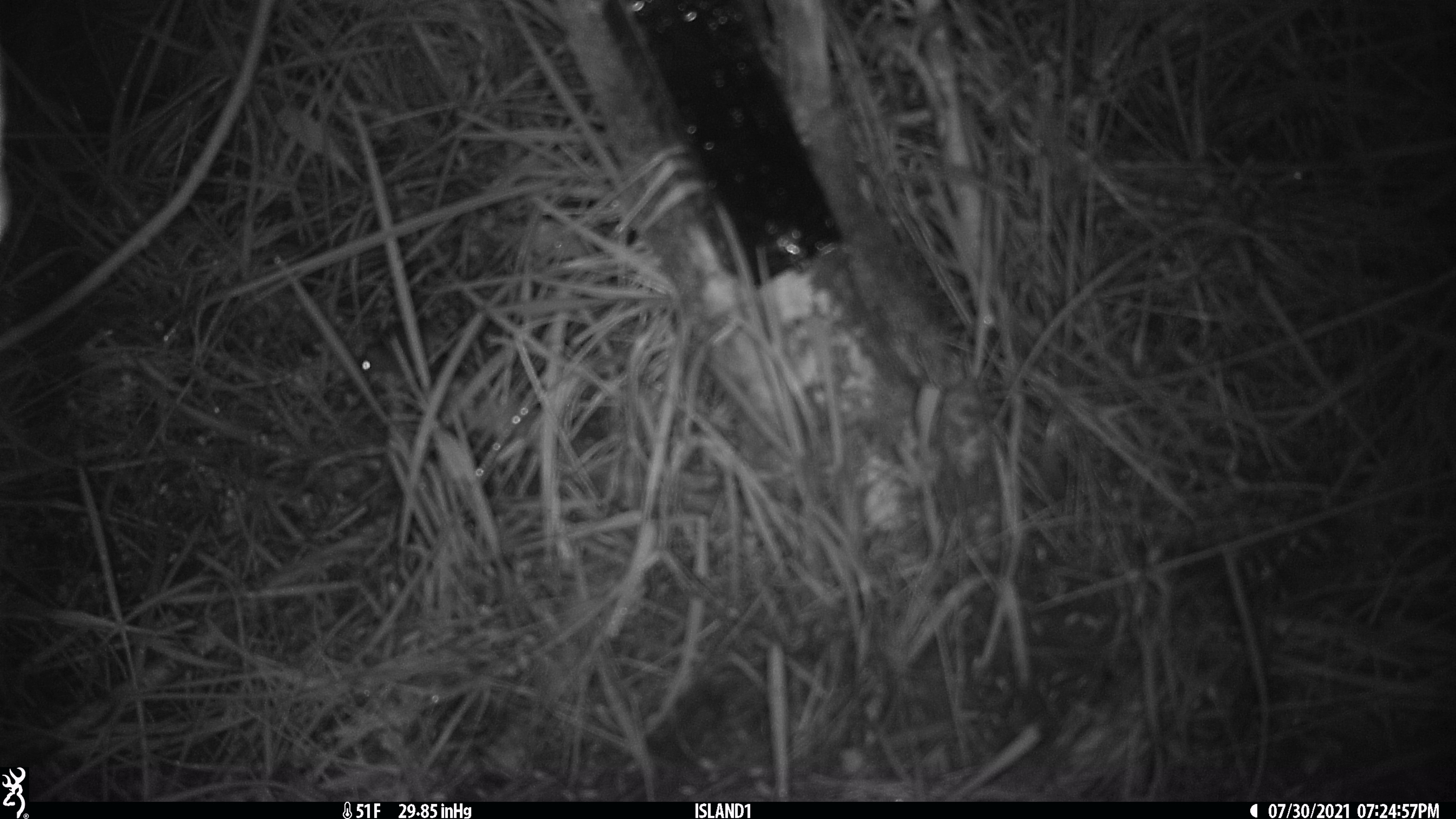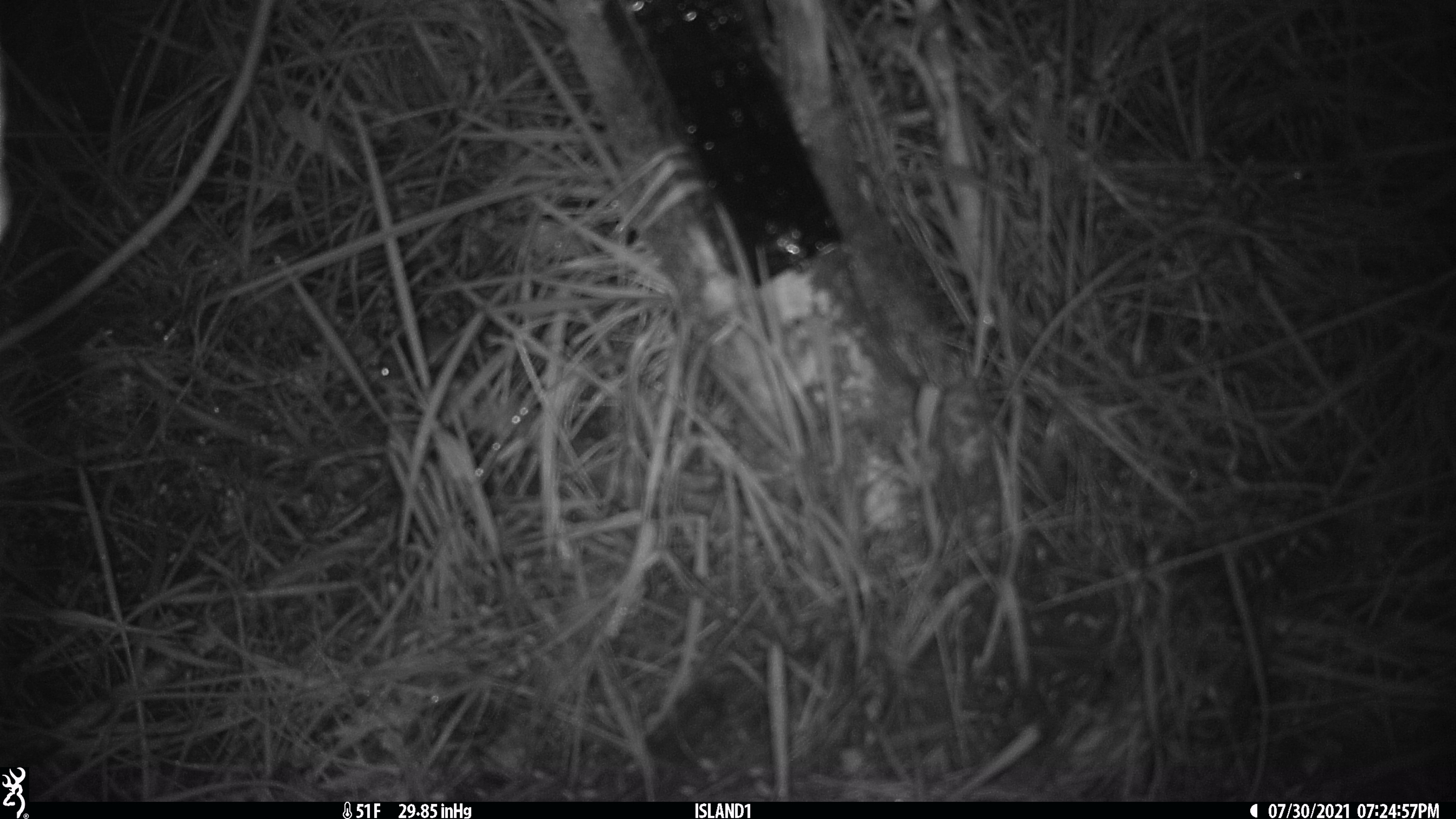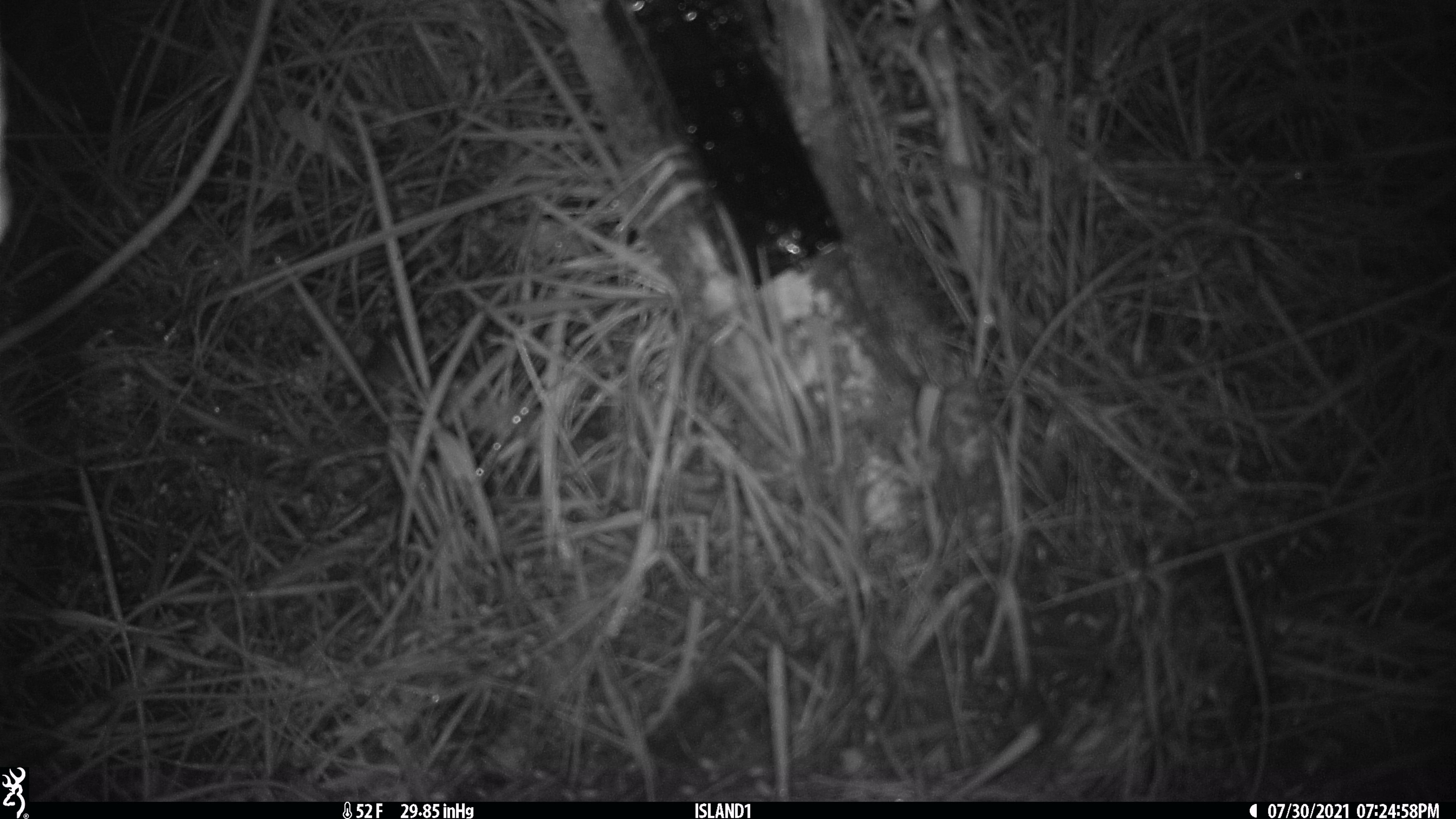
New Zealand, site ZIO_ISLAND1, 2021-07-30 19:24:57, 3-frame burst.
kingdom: Animalia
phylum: Chordata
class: Mammalia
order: Rodentia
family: Muridae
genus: Mus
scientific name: Mus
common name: mouse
Mouse (Mus).